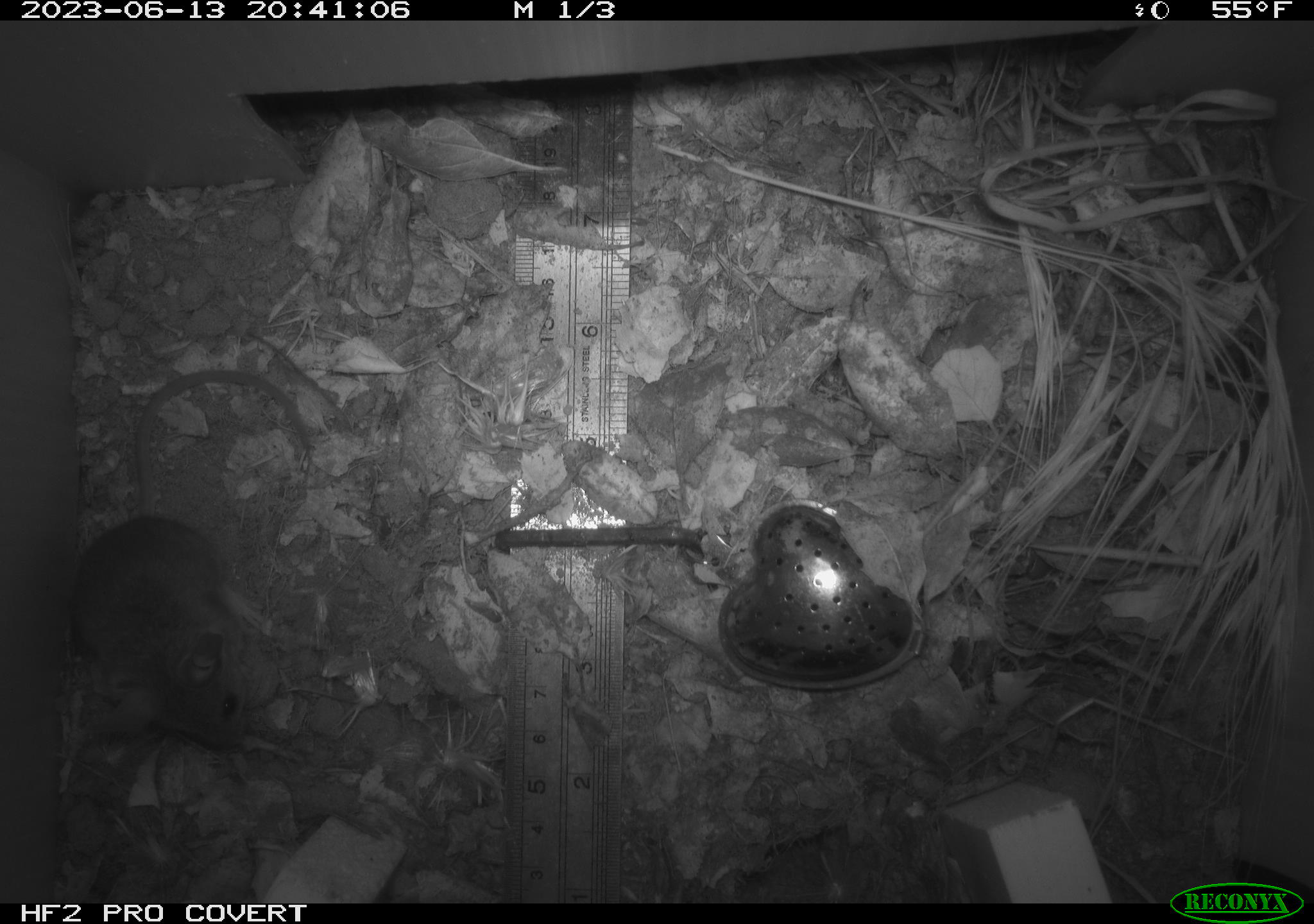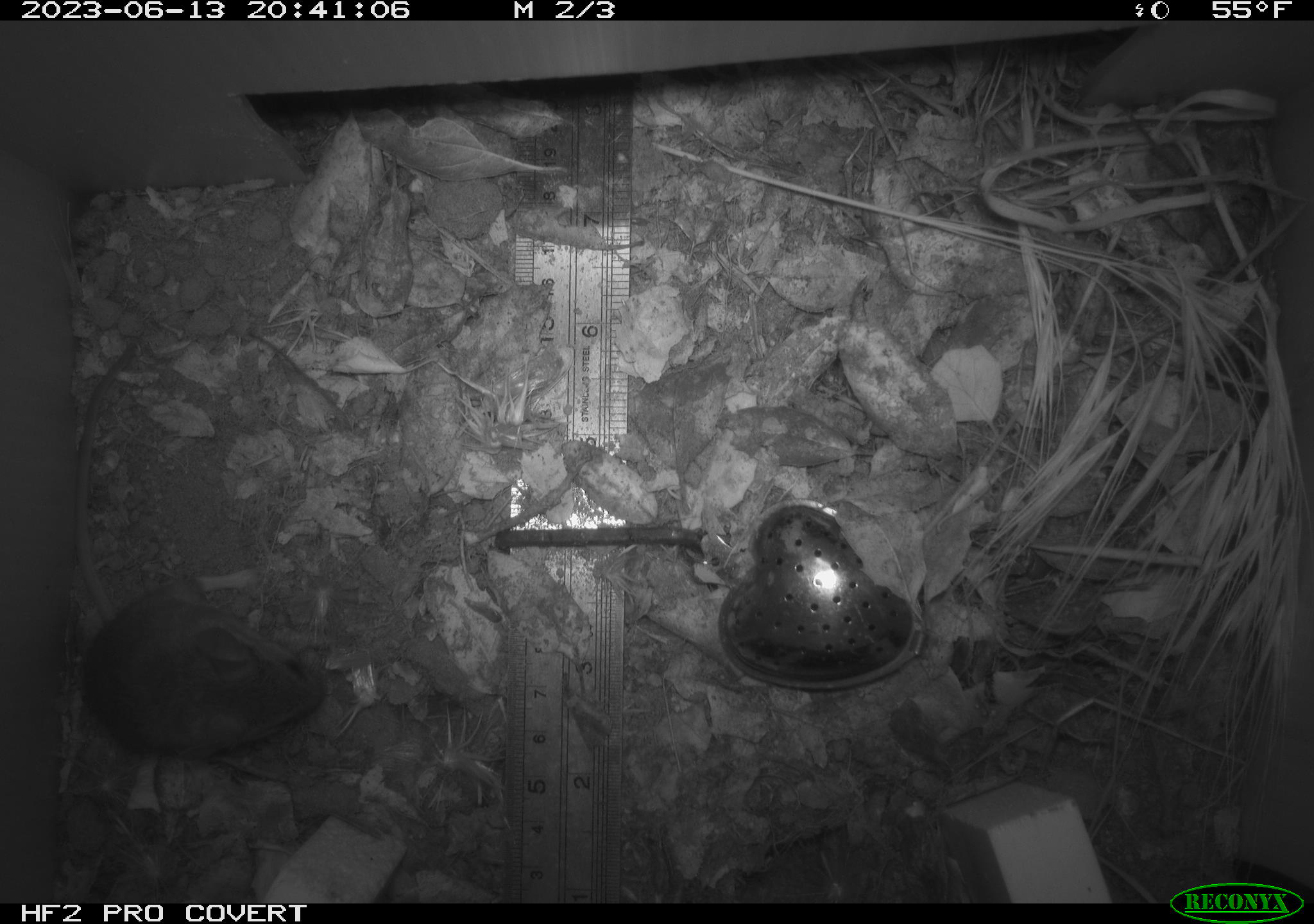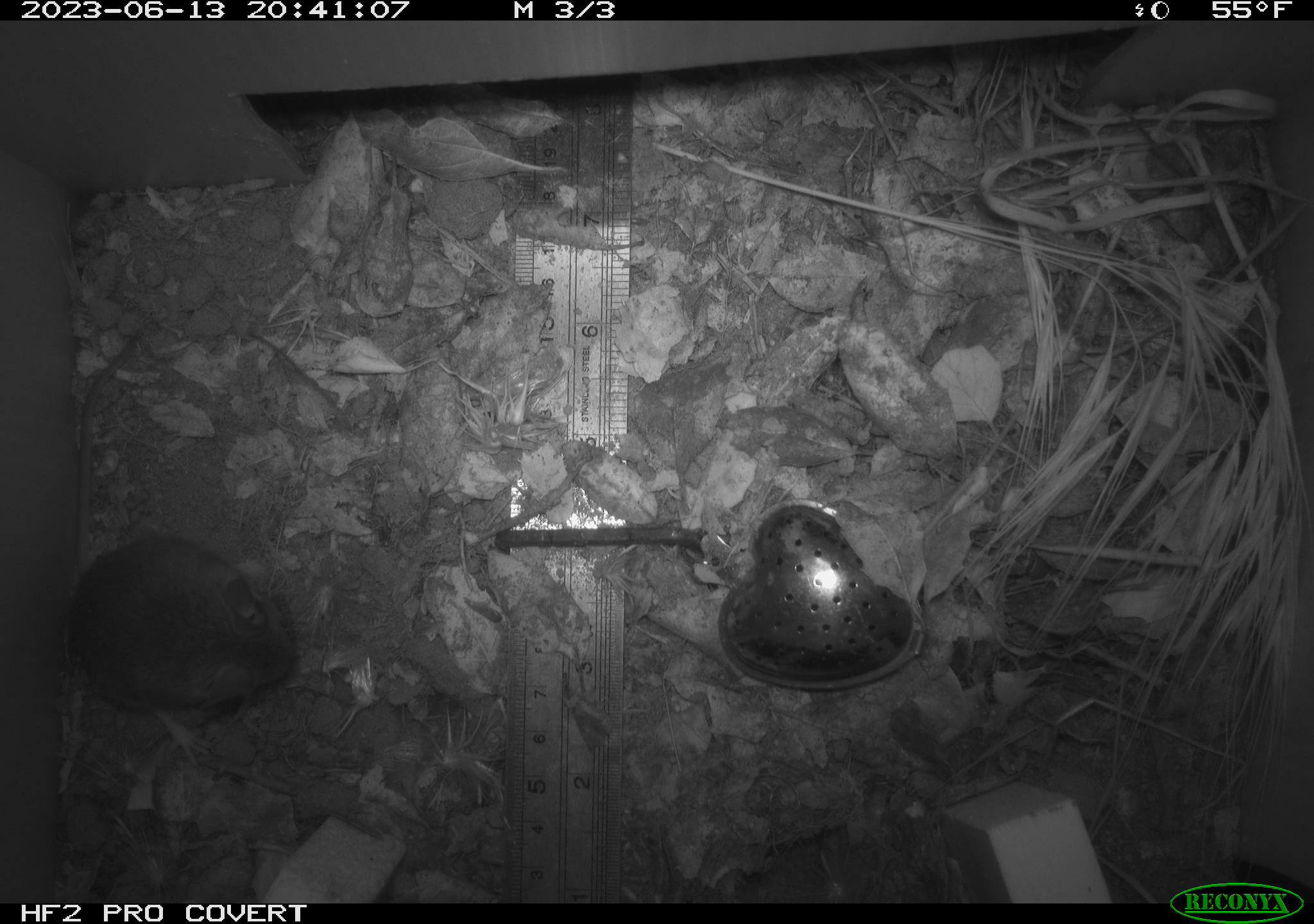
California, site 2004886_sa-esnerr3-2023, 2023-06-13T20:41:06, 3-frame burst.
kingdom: Animalia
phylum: Chordata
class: Mammalia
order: Rodentia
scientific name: Rodentia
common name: mouse species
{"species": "mouse species (Rodentia)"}